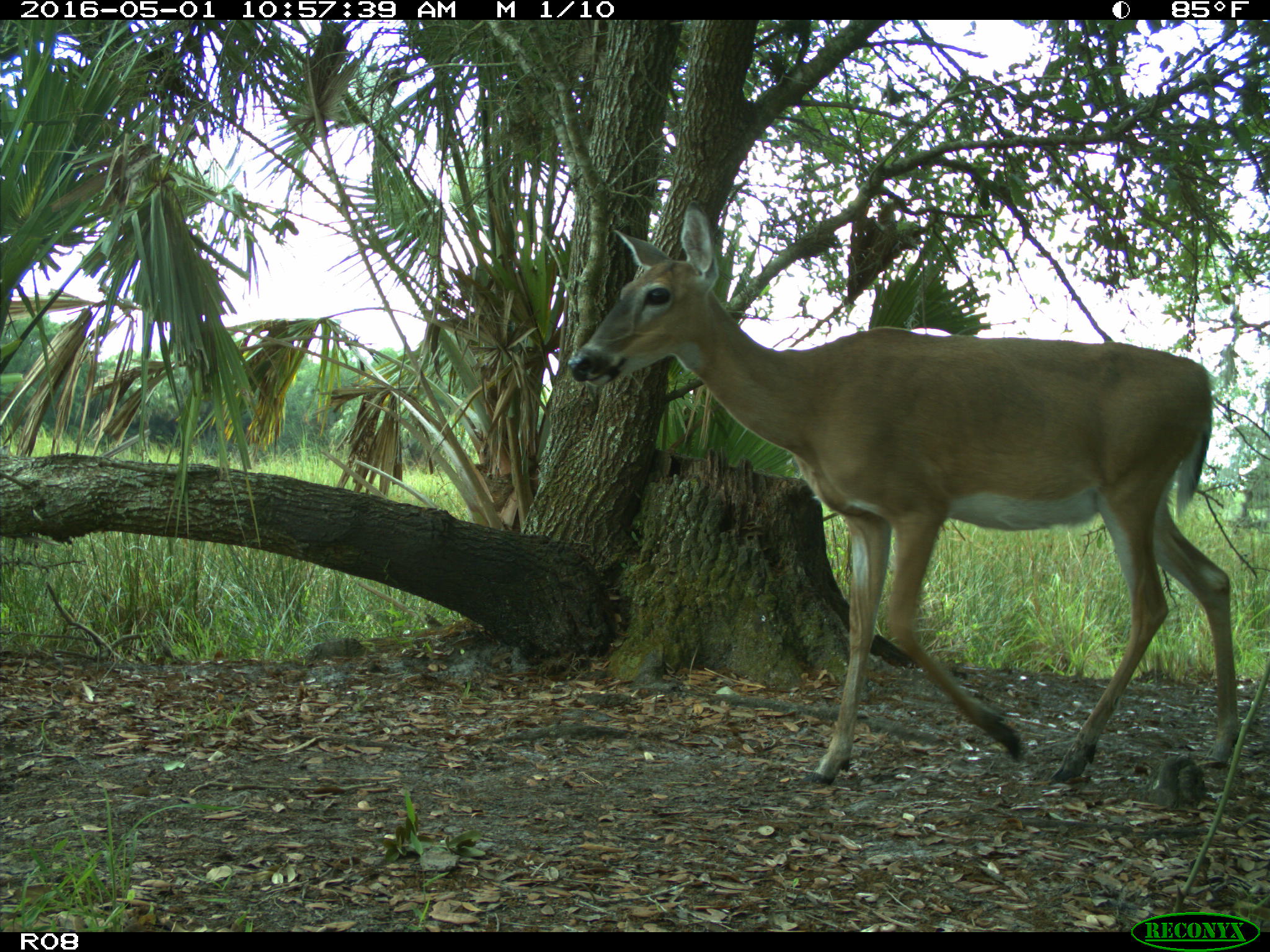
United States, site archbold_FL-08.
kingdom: Animalia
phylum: Chordata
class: Mammalia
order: Artiodactyla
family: Cervidae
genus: Odocoileus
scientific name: Odocoileus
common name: deer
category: unidentified deer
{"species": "unidentified deer (deer) (Odocoileus)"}